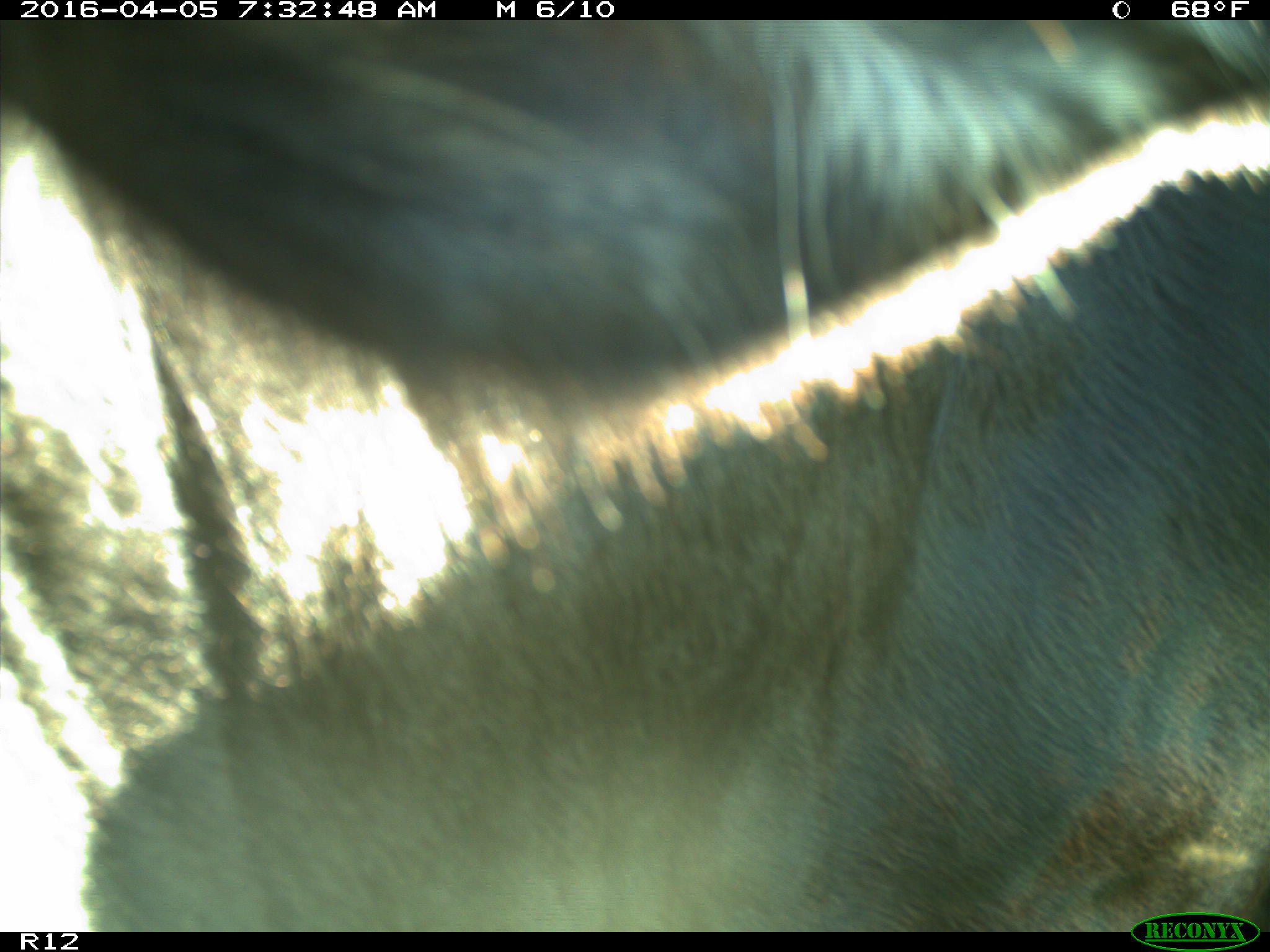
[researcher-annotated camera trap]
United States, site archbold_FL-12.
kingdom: Animalia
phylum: Chordata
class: Mammalia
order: Artiodactyla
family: Bovidae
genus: Bos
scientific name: Bos taurus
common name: domestic cow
Bos taurus (domestic cow).